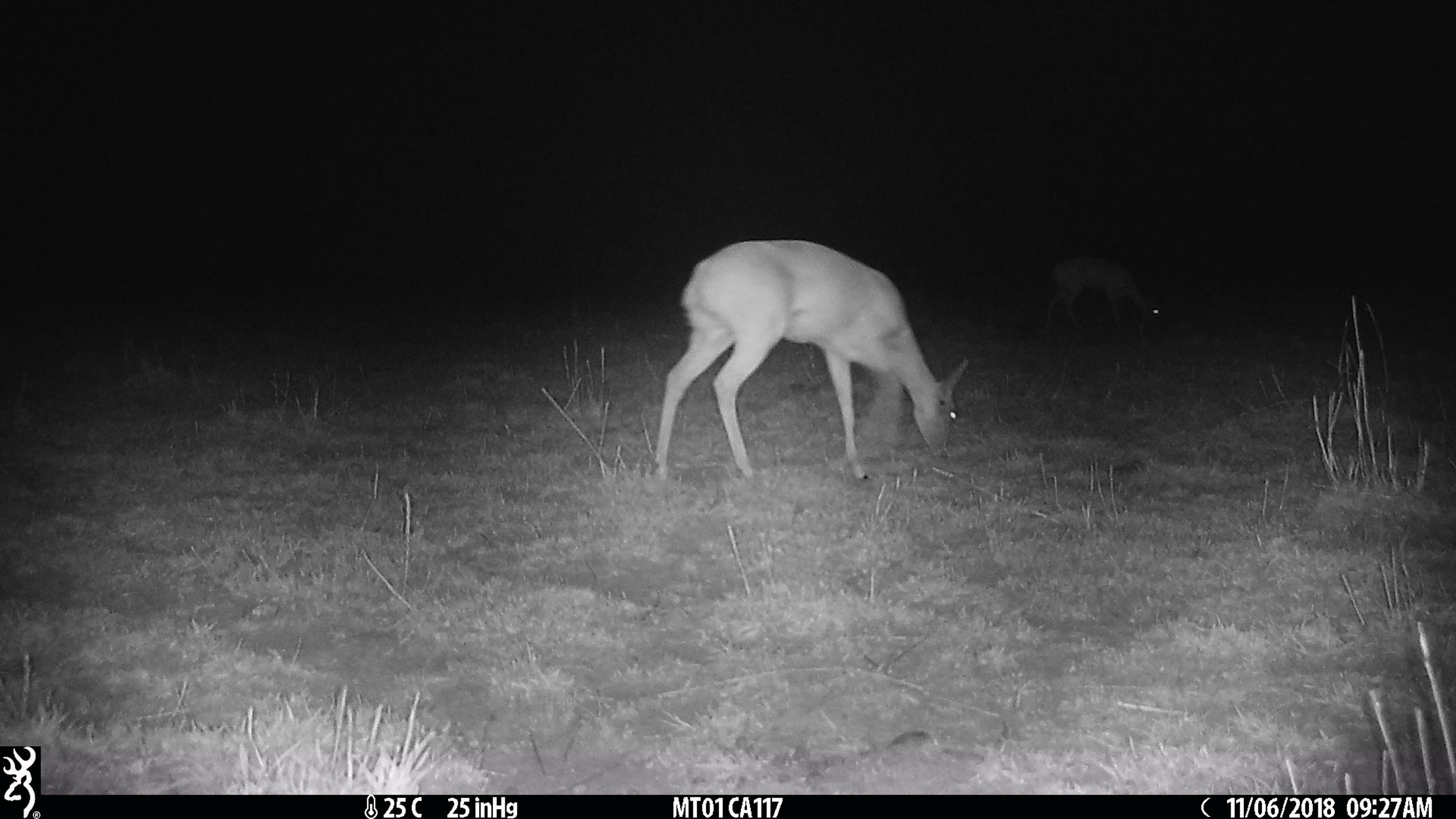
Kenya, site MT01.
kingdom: Animalia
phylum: Chordata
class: Mammalia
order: Artiodactyla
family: Bovidae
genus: Ourebia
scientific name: Ourebia ourebi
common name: oribi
Oribi (Ourebia ourebi).